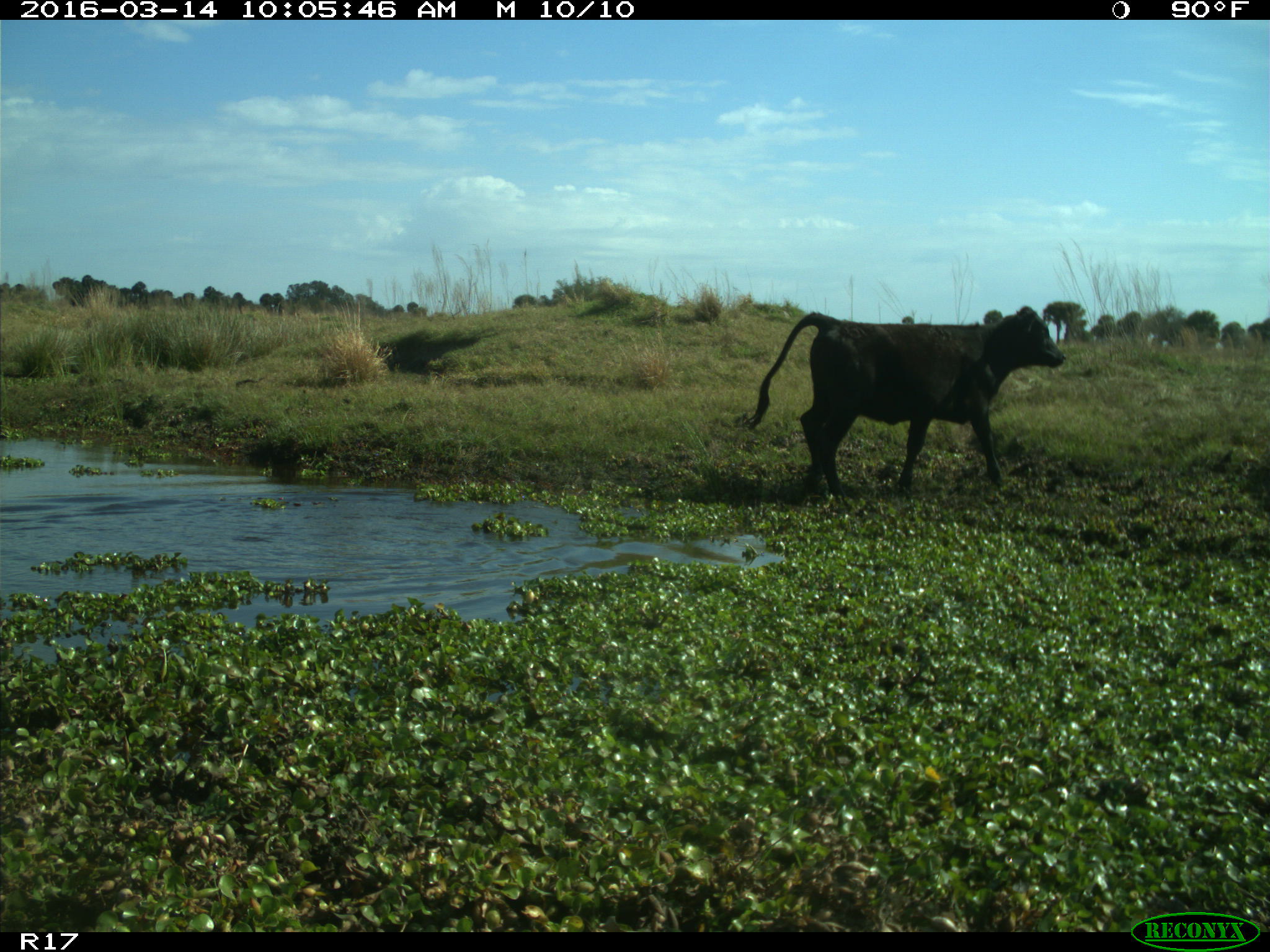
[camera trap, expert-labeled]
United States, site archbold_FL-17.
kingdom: Animalia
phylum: Chordata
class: Mammalia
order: Artiodactyla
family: Bovidae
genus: Bos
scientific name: Bos taurus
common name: domestic cow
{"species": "Bos taurus (domestic cow)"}